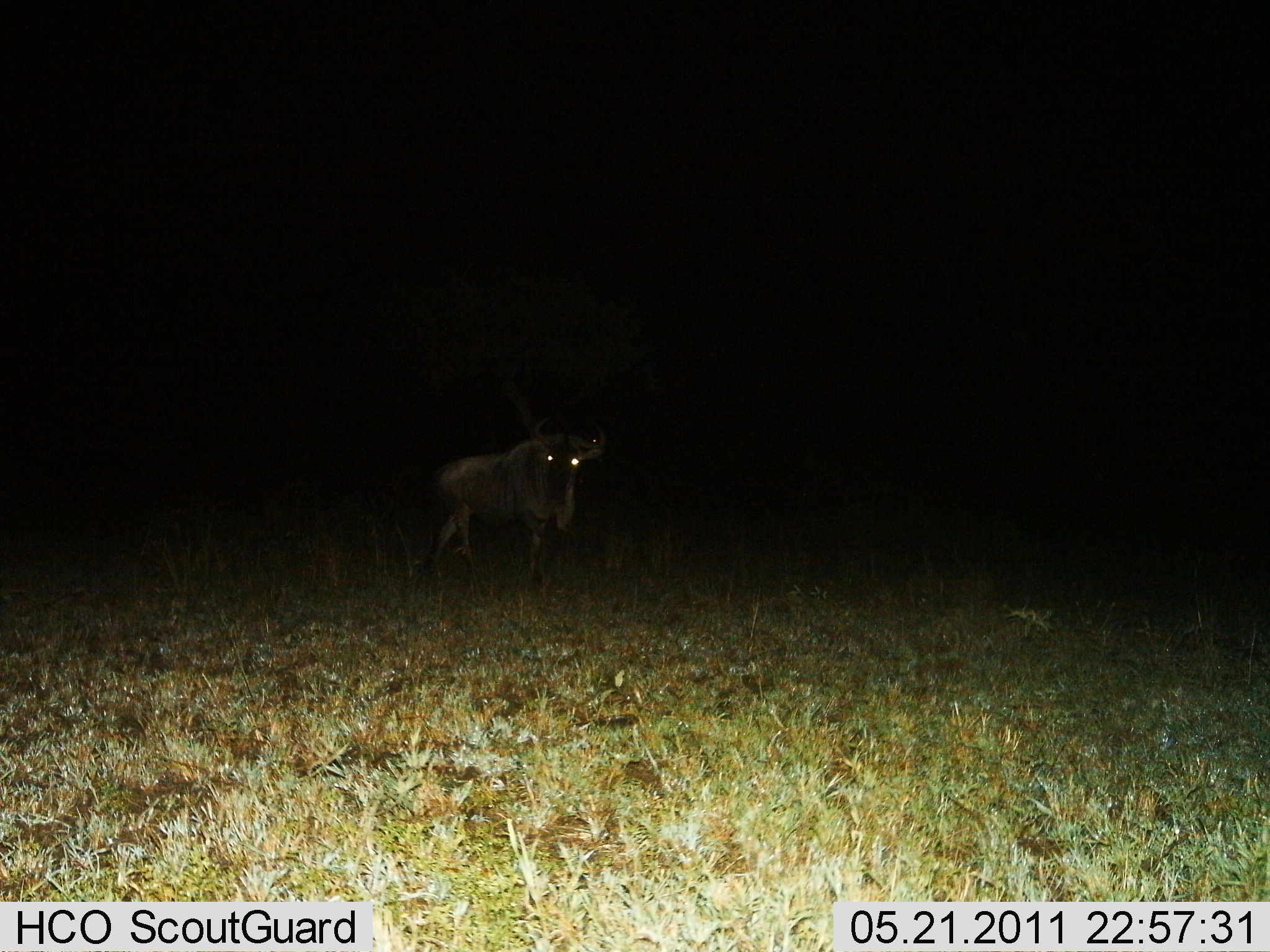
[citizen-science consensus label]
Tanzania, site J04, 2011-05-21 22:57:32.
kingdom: Animalia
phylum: Chordata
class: Mammalia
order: Artiodactyla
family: Bovidae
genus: Connochaetes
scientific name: Connochaetes taurinus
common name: blue wildebeest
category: wildebeest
Wildebeest (blue wildebeest) (Connochaetes taurinus), count 1. Behavior (volunteer vote fractions): standing 60%, resting 0%, moving 40%, interacting 0%. Young present (vote fraction): 0%. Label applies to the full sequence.